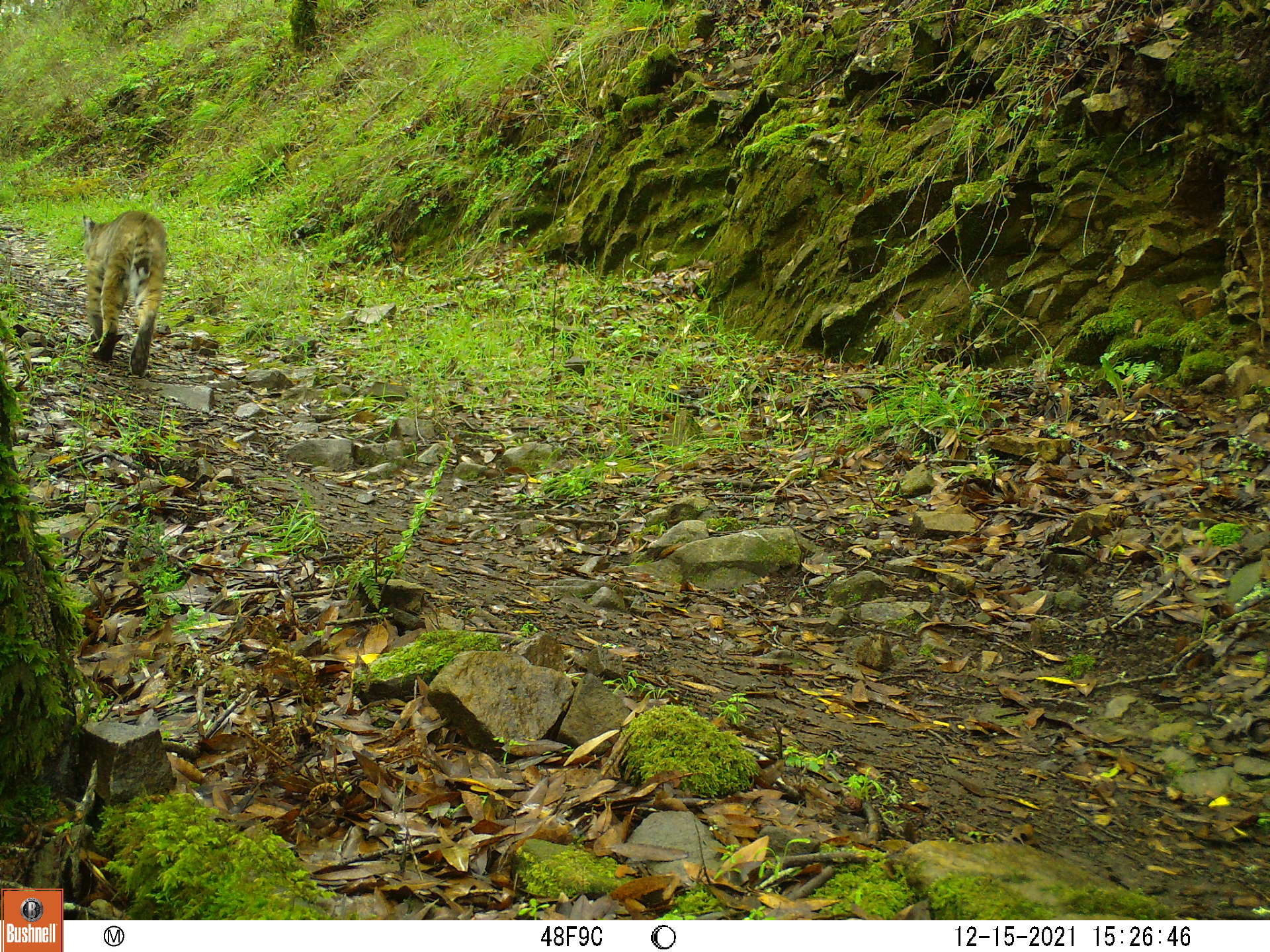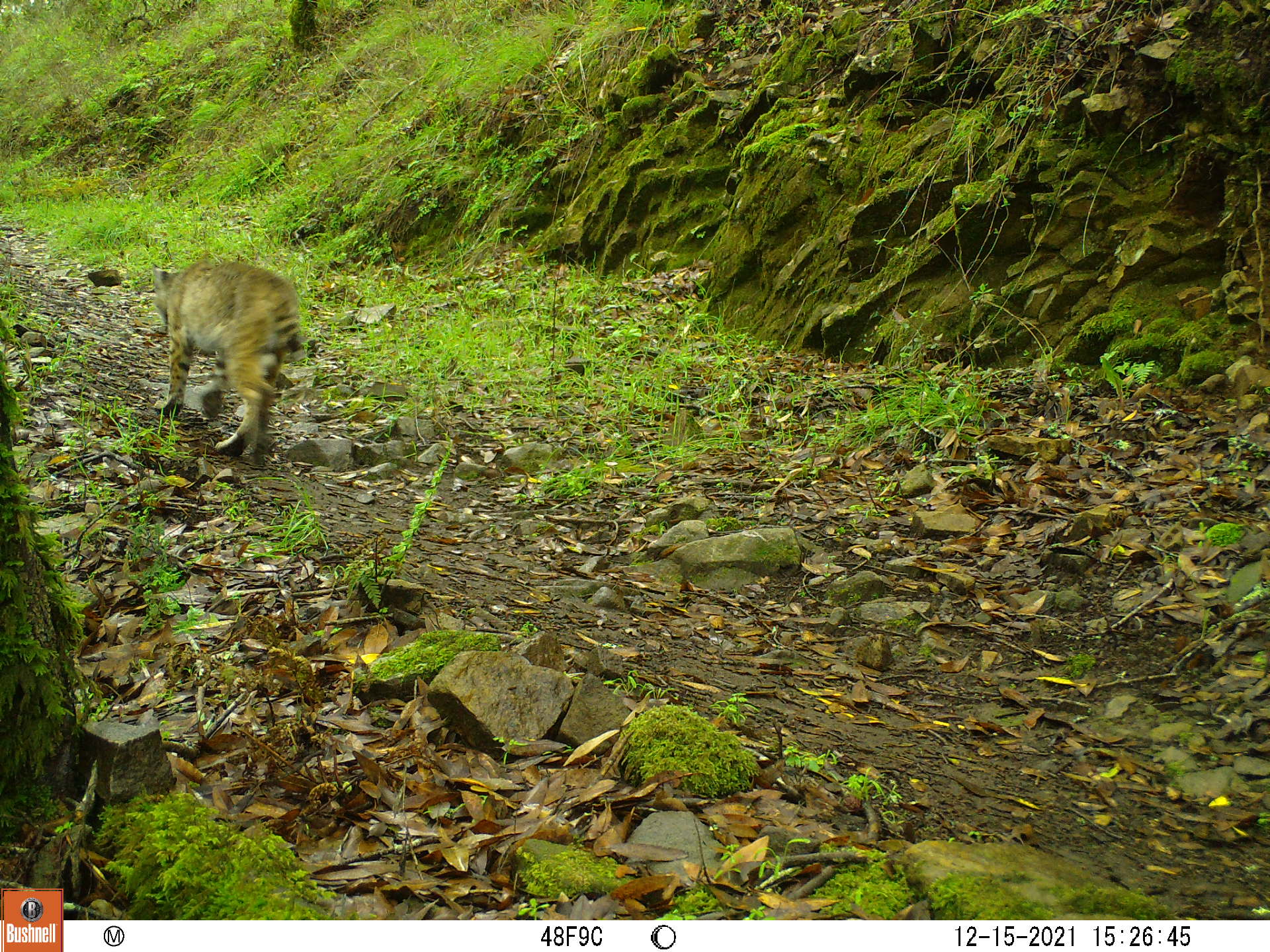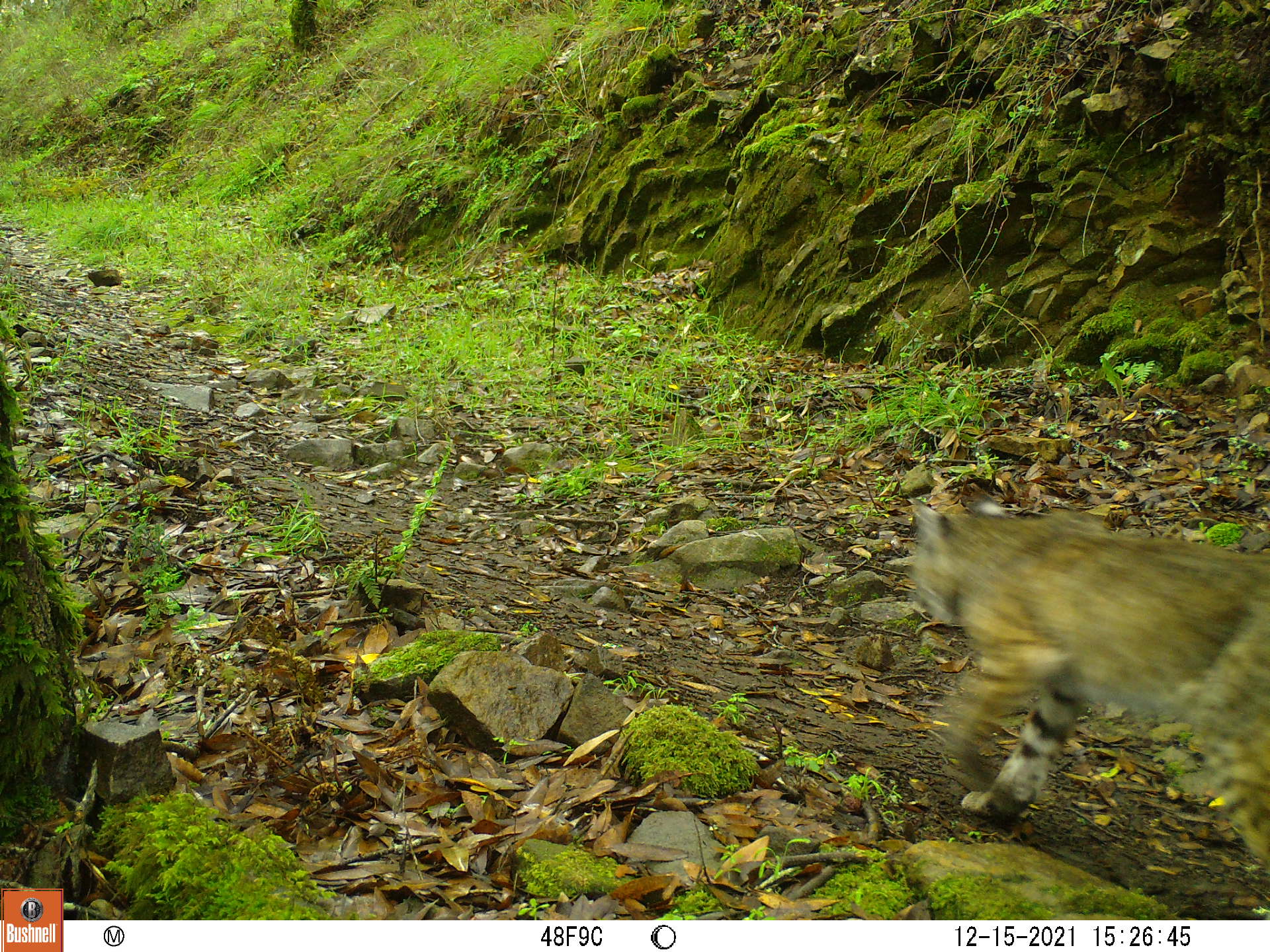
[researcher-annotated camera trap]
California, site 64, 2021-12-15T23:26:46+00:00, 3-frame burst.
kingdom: Animalia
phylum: Chordata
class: Mammalia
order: Carnivora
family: Felidae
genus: Lynx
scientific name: Lynx rufus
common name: bobcat